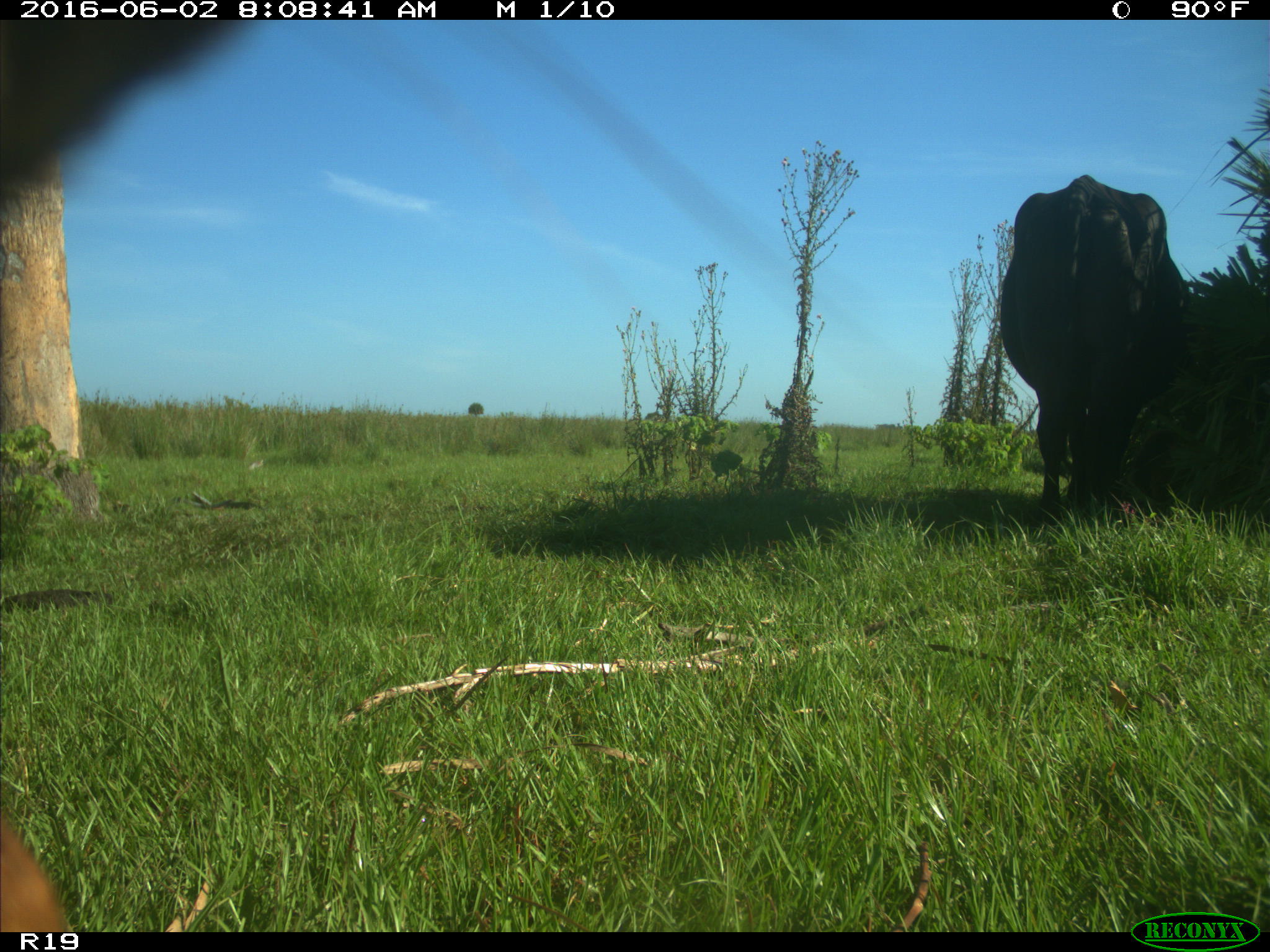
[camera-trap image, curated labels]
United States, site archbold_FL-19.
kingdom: Animalia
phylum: Chordata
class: Mammalia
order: Artiodactyla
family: Bovidae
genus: Bos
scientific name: Bos taurus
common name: domestic cow